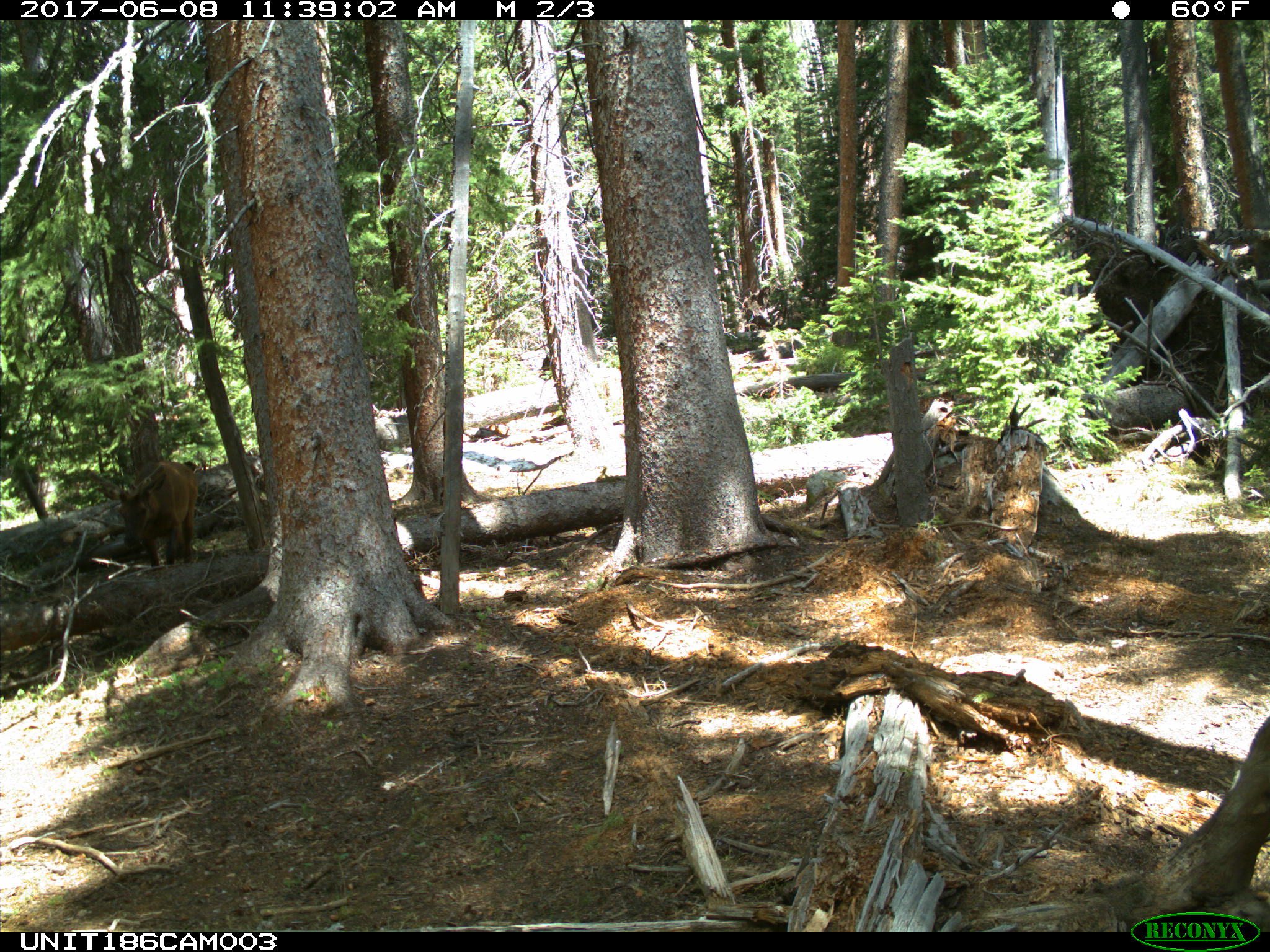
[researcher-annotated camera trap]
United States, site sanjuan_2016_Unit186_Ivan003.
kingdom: Animalia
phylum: Chordata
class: Mammalia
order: Artiodactyla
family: Cervidae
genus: Cervus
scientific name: Cervus elaphus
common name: red deer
Cervus elaphus (red deer).